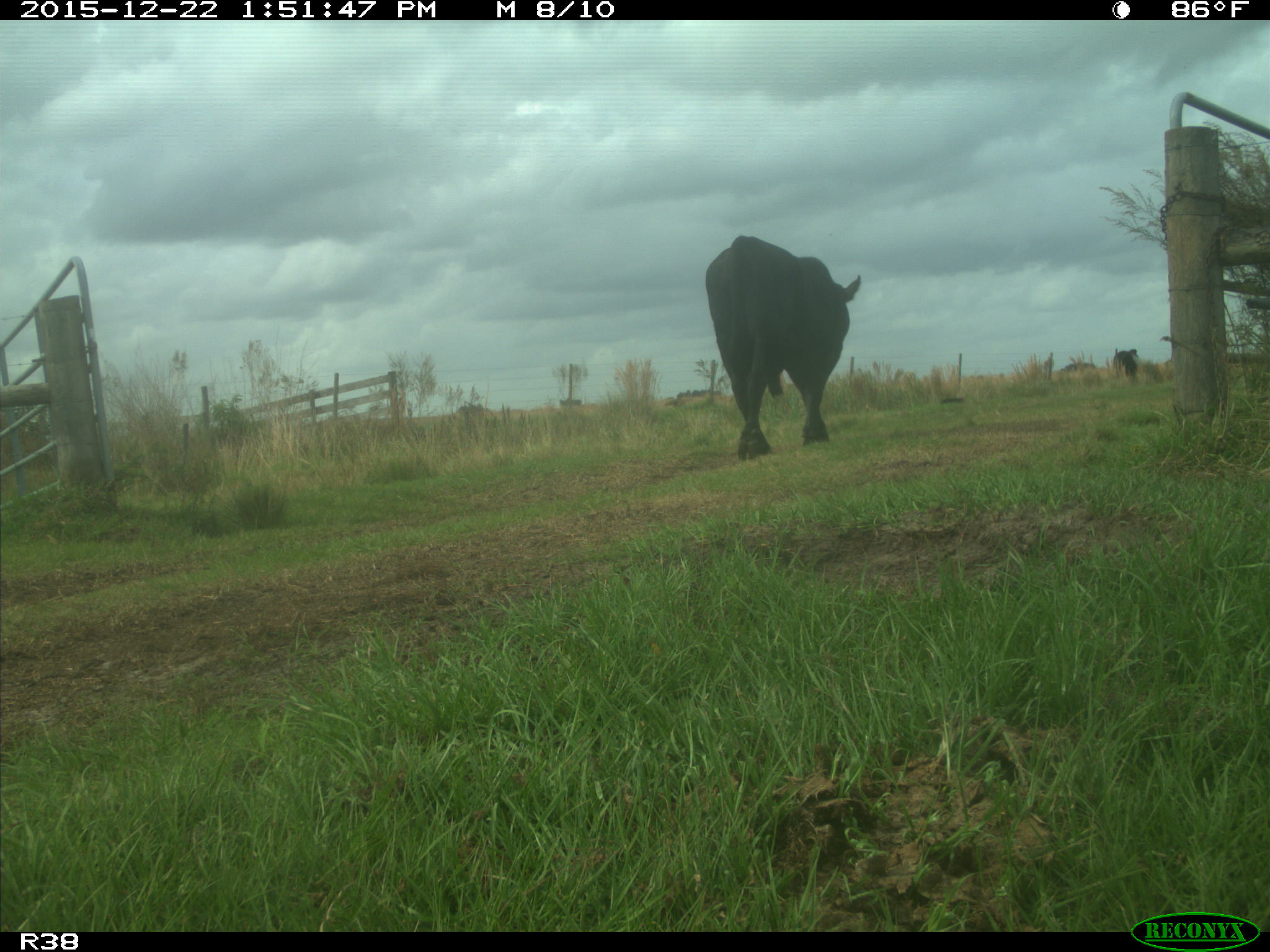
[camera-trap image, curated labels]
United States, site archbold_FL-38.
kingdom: Animalia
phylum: Chordata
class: Mammalia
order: Artiodactyla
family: Bovidae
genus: Bos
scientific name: Bos taurus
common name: domestic cow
Bos taurus (domestic cow).